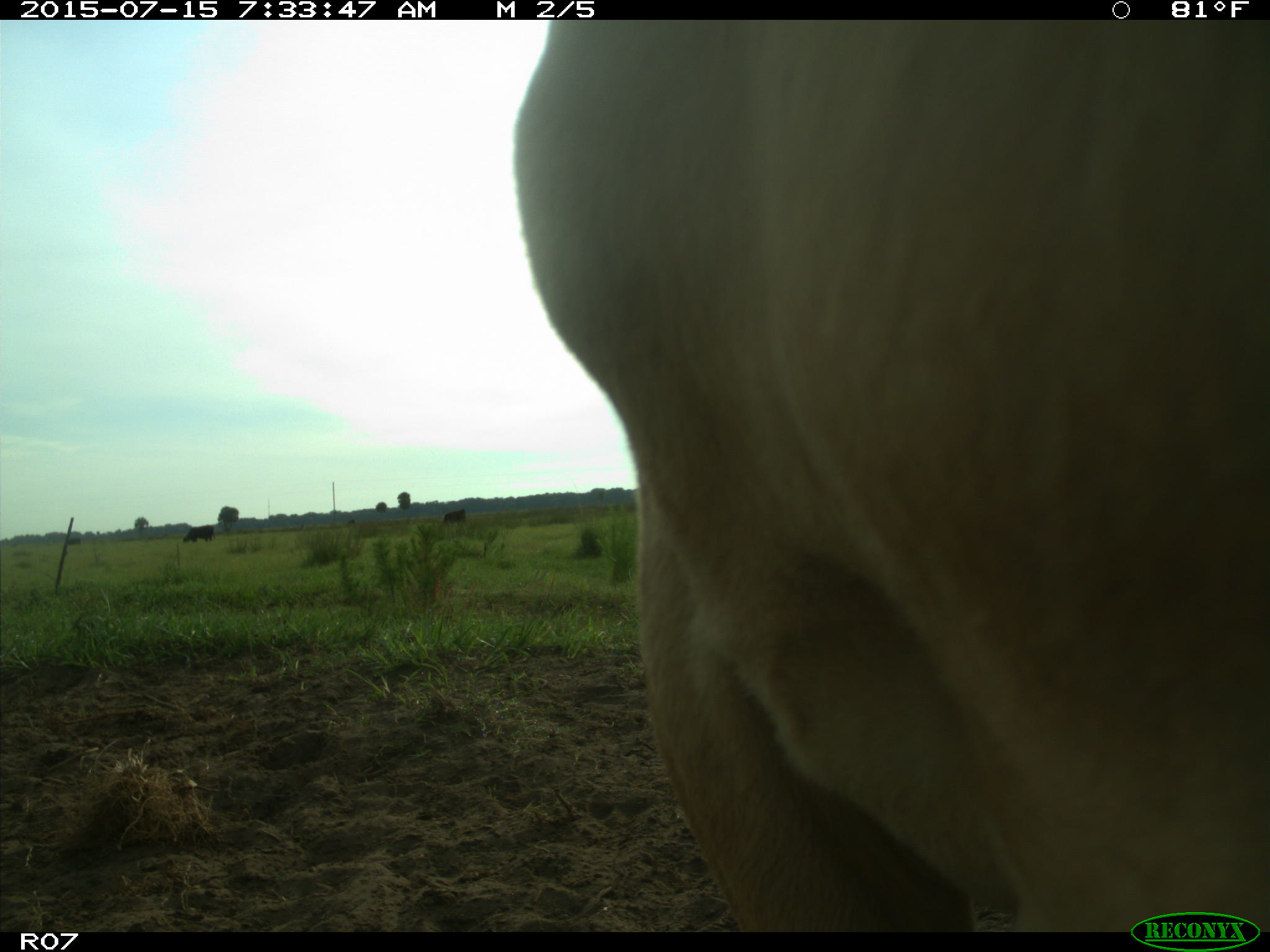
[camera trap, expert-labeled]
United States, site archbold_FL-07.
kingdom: Animalia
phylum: Chordata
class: Mammalia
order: Artiodactyla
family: Bovidae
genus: Bos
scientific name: Bos taurus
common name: domestic cow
Bos taurus (domestic cow).